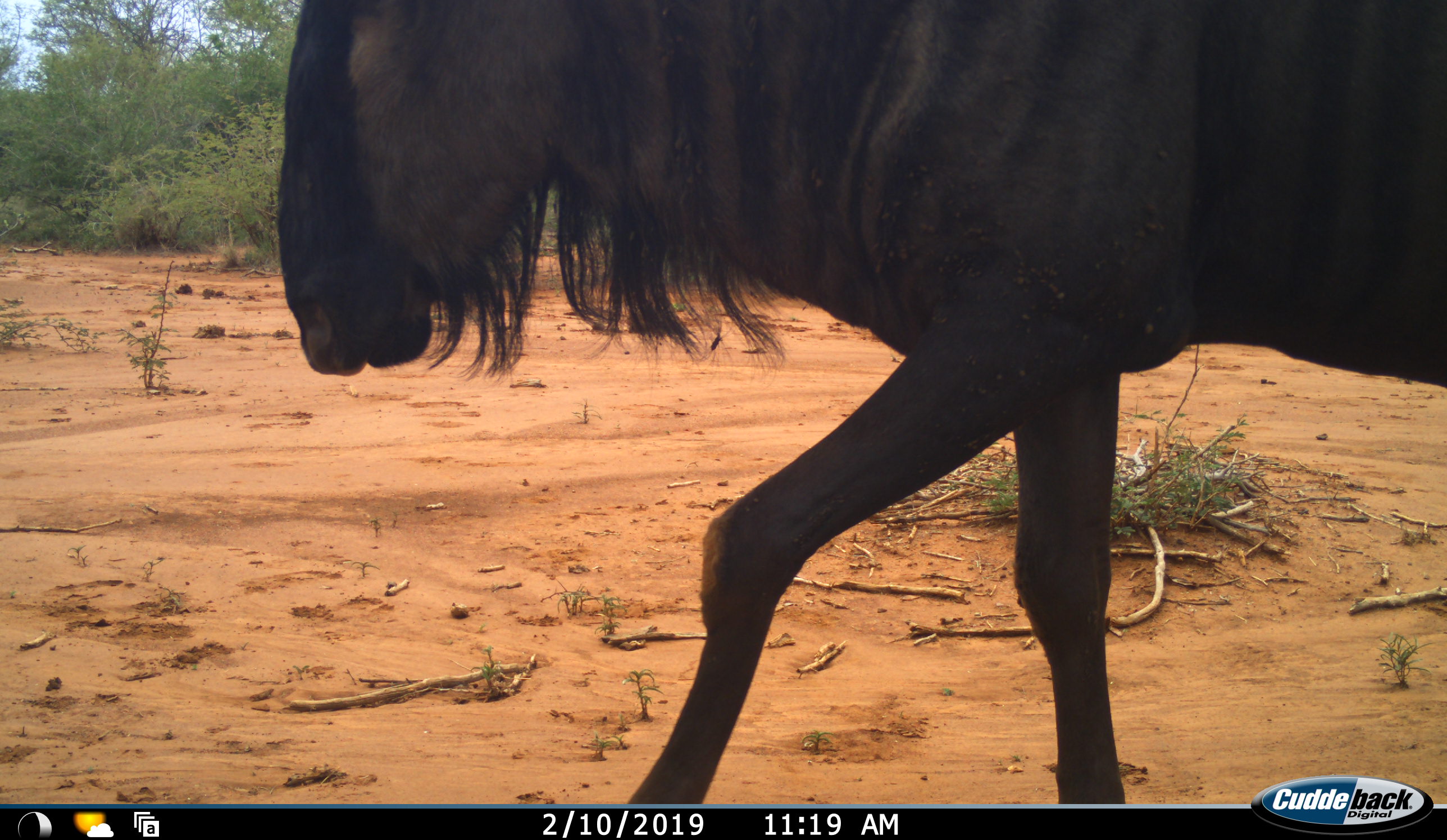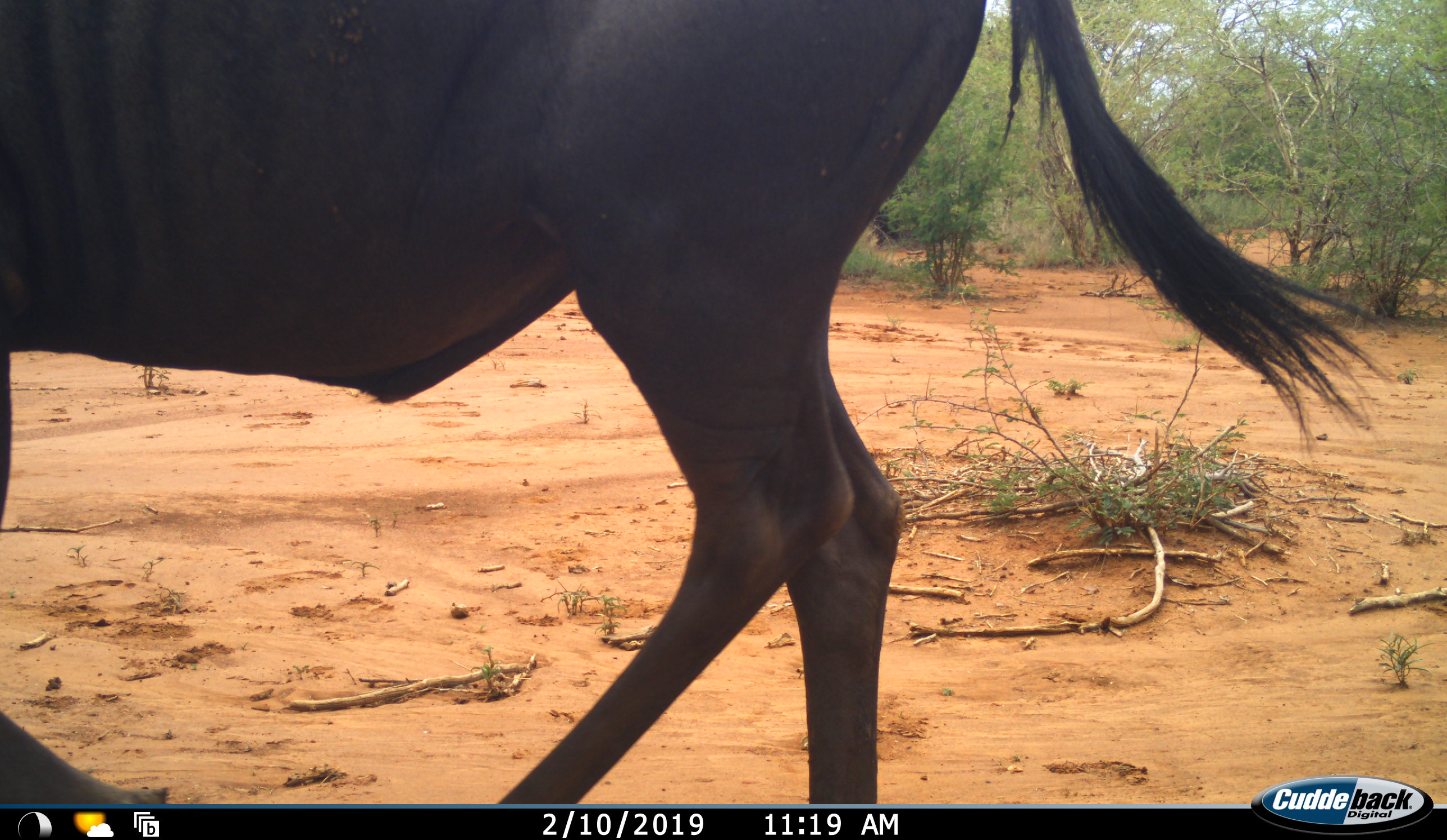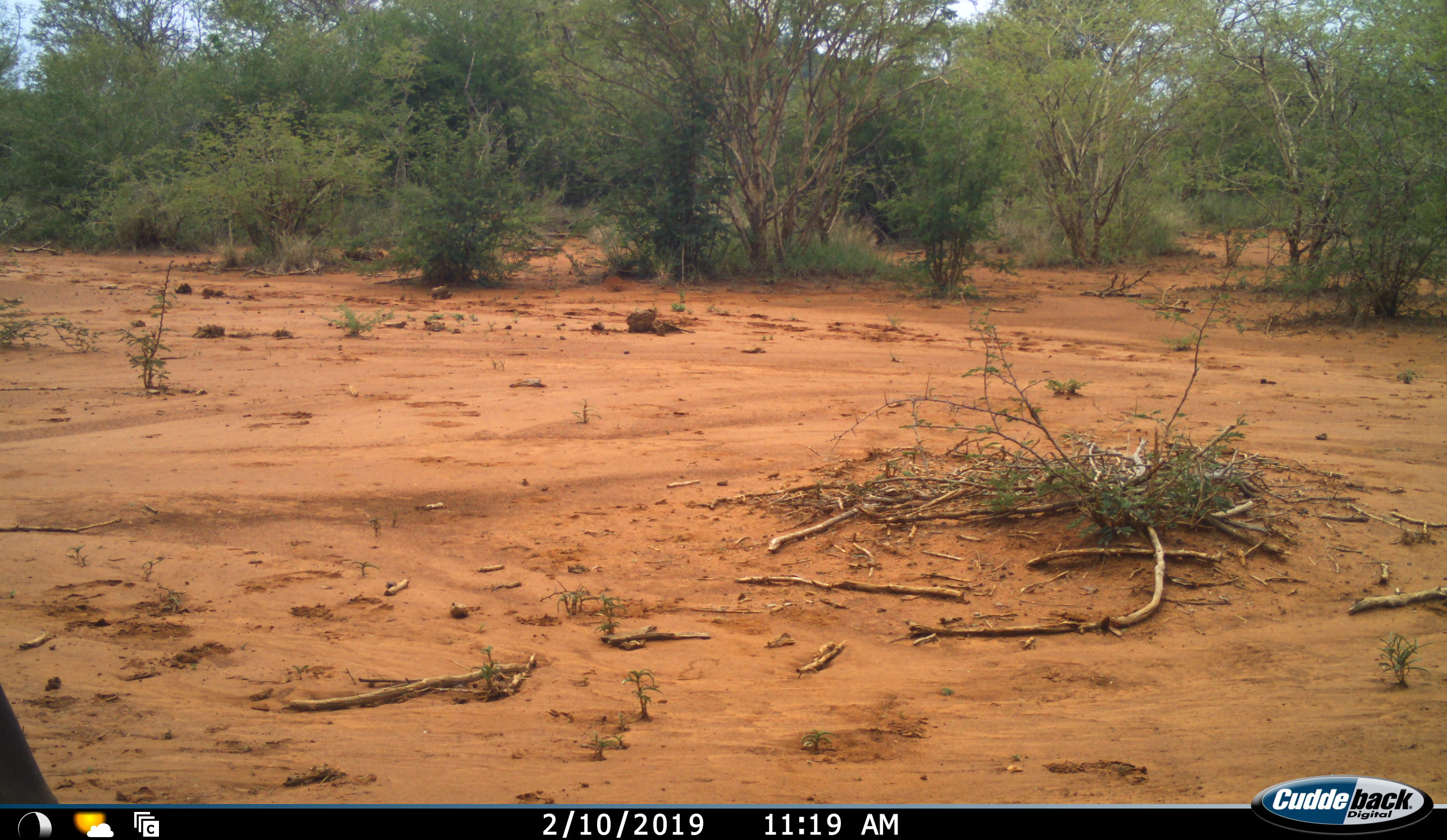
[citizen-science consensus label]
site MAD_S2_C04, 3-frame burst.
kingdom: Animalia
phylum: Chordata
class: Mammalia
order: Artiodactyla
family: Bovidae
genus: Connochaetes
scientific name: Connochaetes taurinus taurinus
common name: blue wildebeest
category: wildebeestblue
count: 1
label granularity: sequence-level